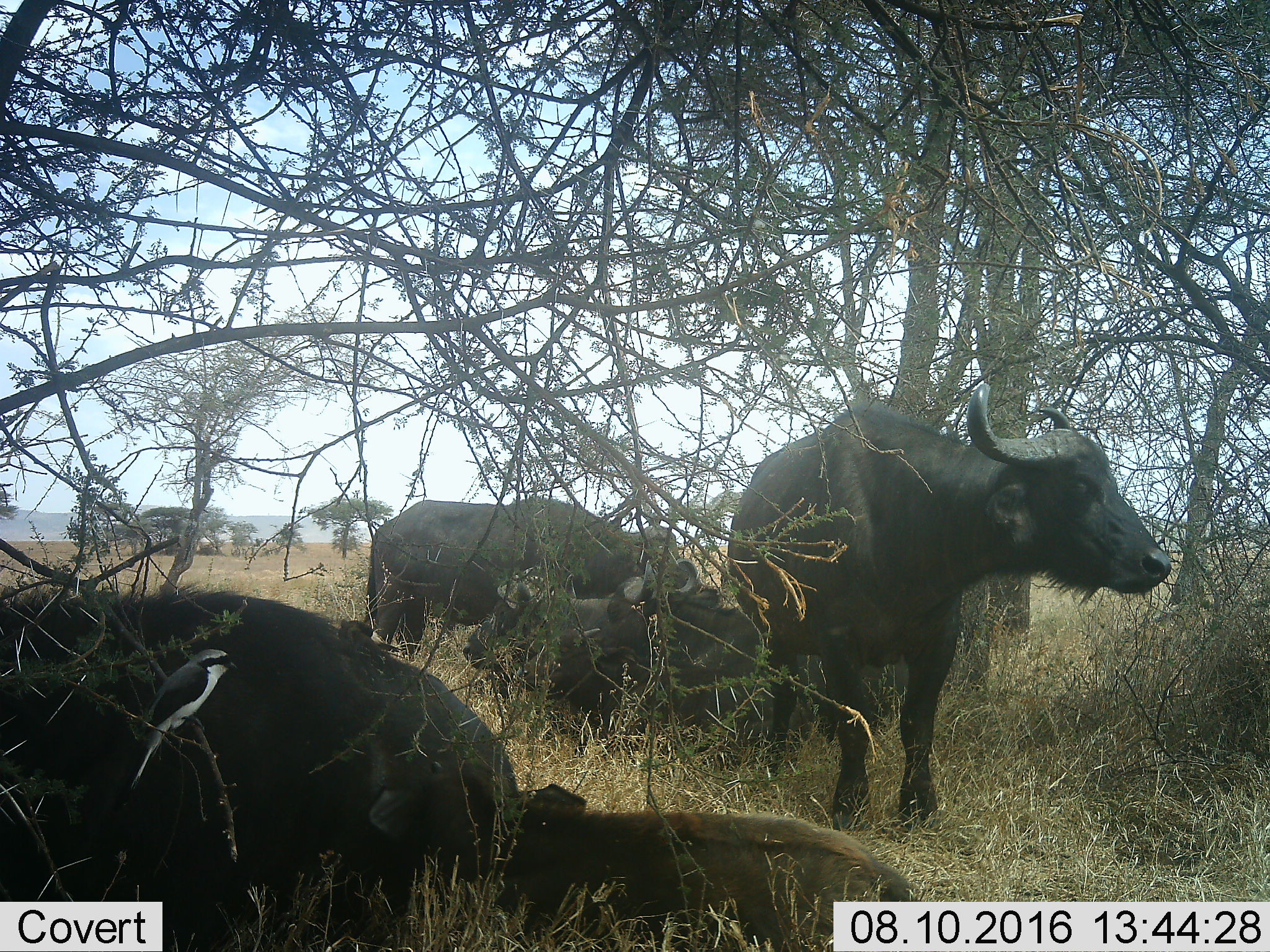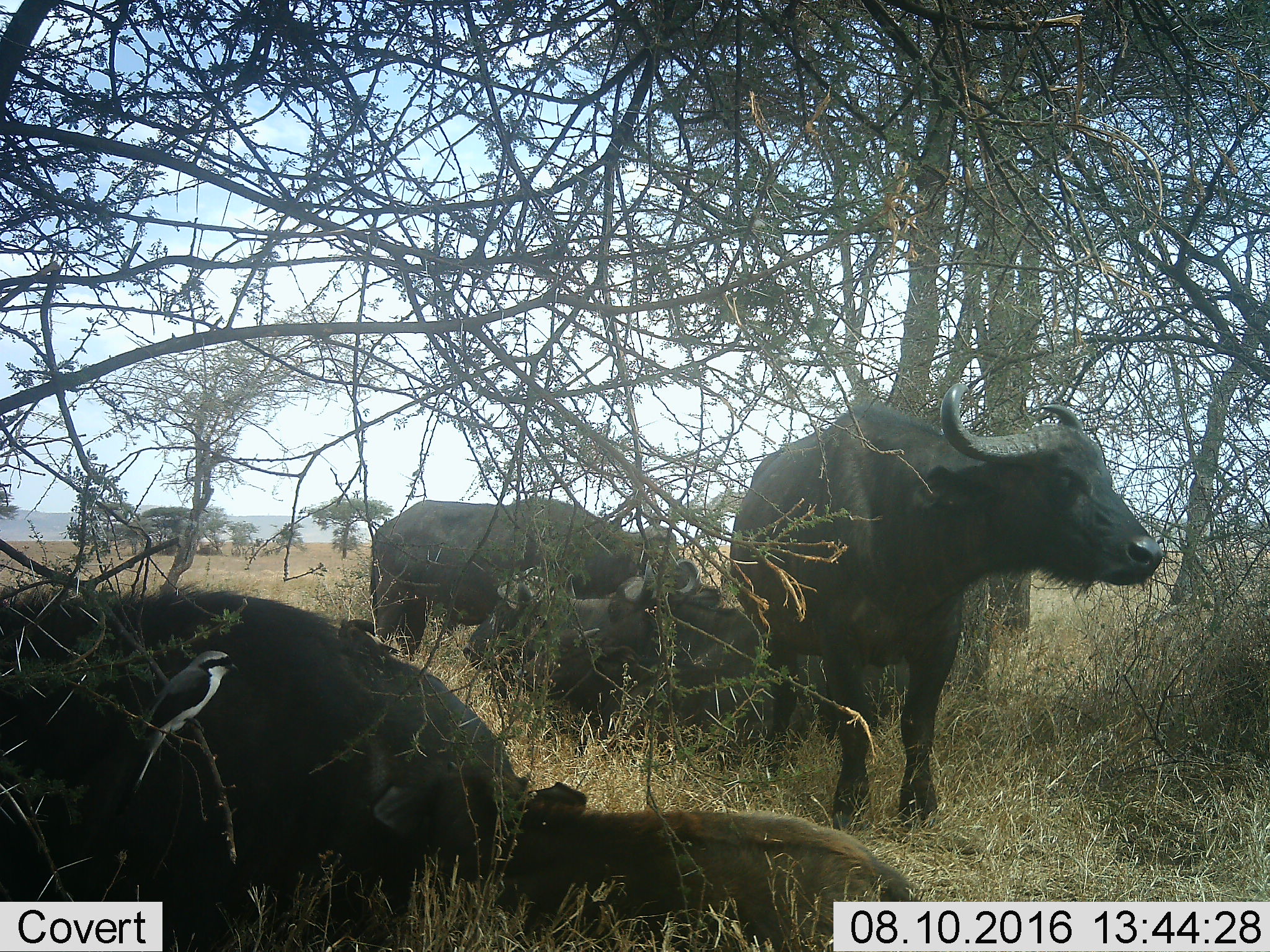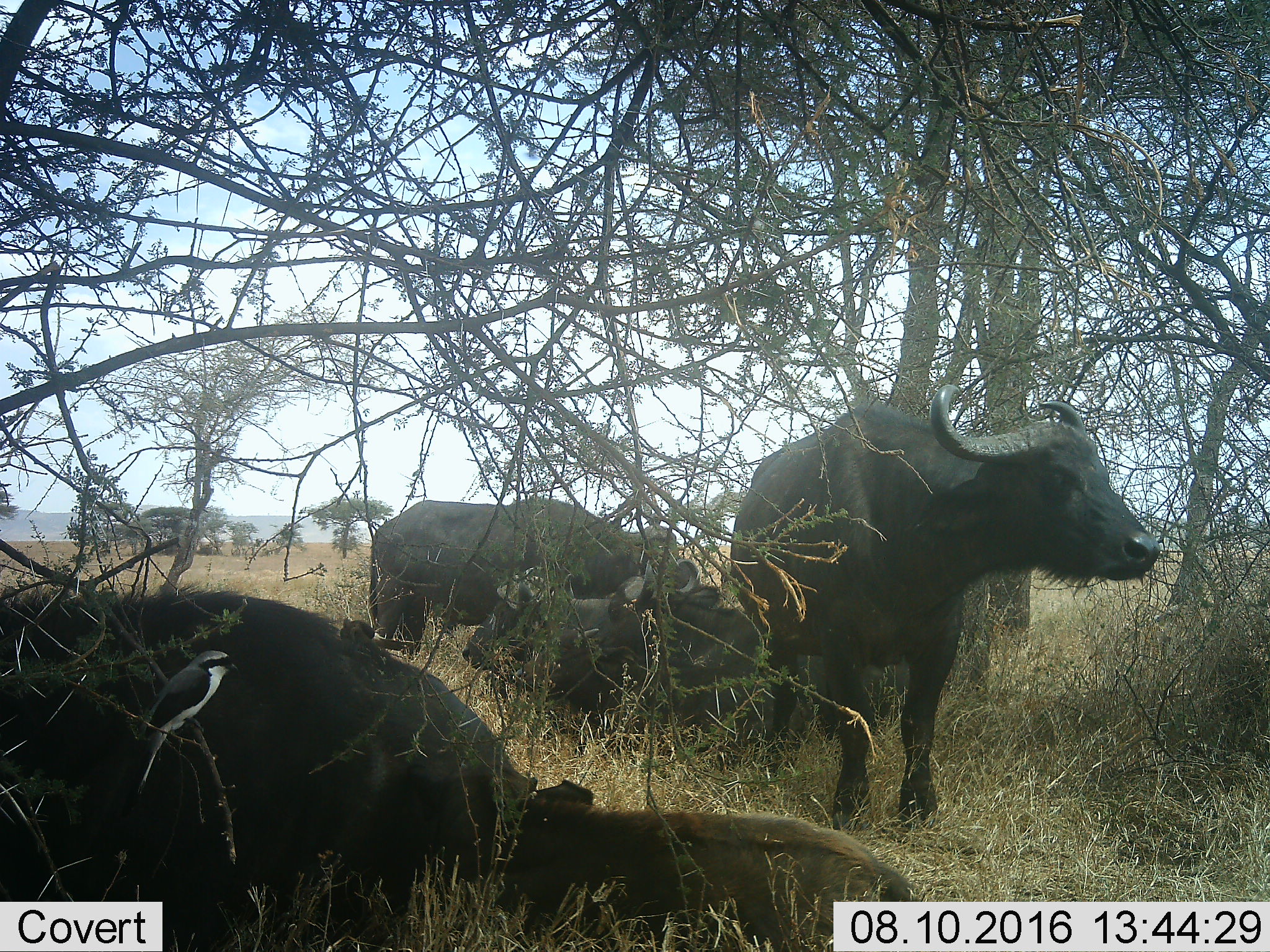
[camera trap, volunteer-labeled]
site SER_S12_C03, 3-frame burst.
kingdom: Animalia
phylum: Chordata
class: Mammalia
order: Artiodactyla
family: Bovidae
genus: Syncerus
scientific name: Syncerus caffer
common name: african buffalo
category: buffalo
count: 6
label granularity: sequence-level